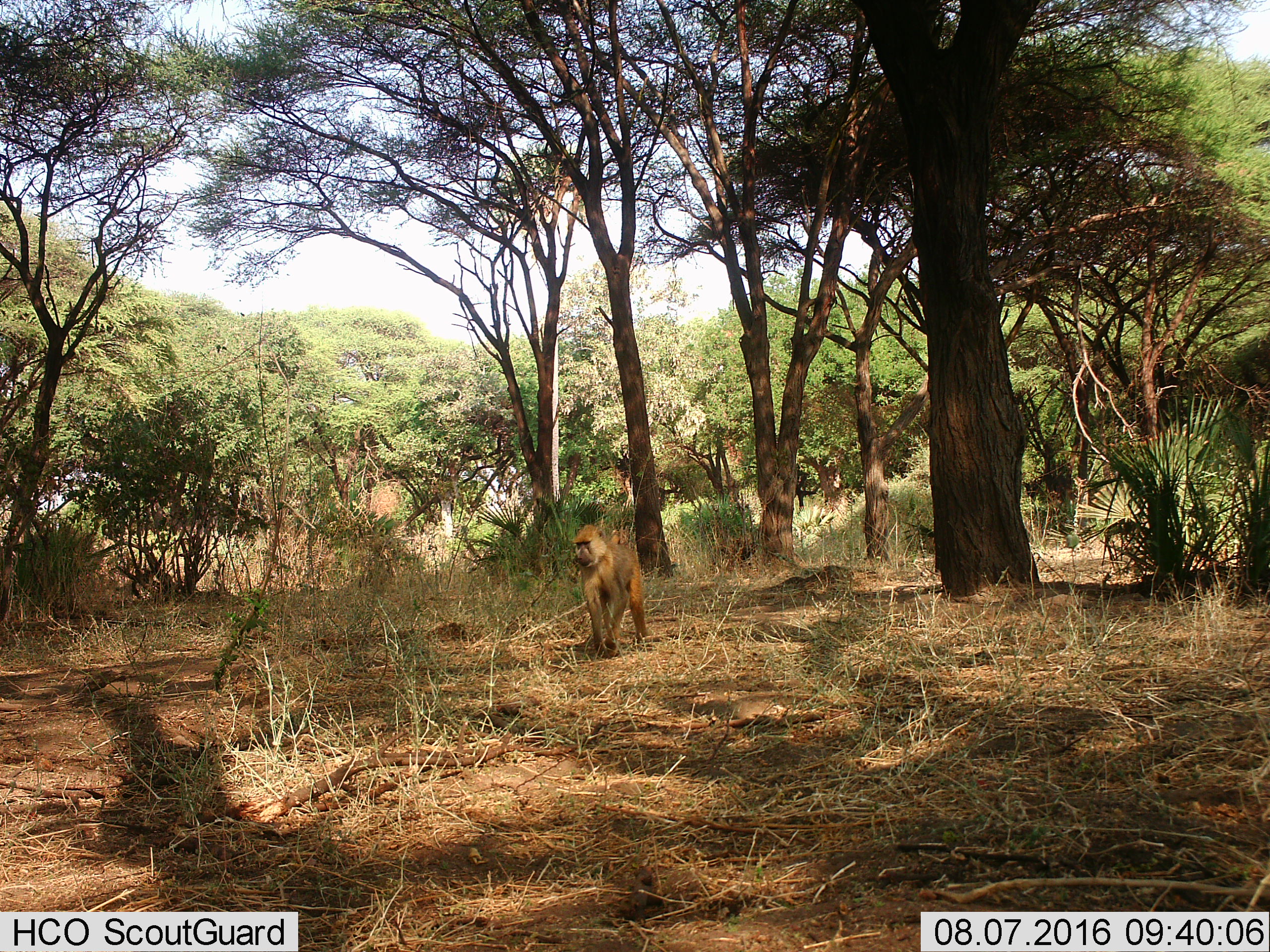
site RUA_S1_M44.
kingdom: Animalia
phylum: Chordata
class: Mammalia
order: Primates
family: Cercopithecidae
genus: Papio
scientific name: Papio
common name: baboon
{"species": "baboon (Papio)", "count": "1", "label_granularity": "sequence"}